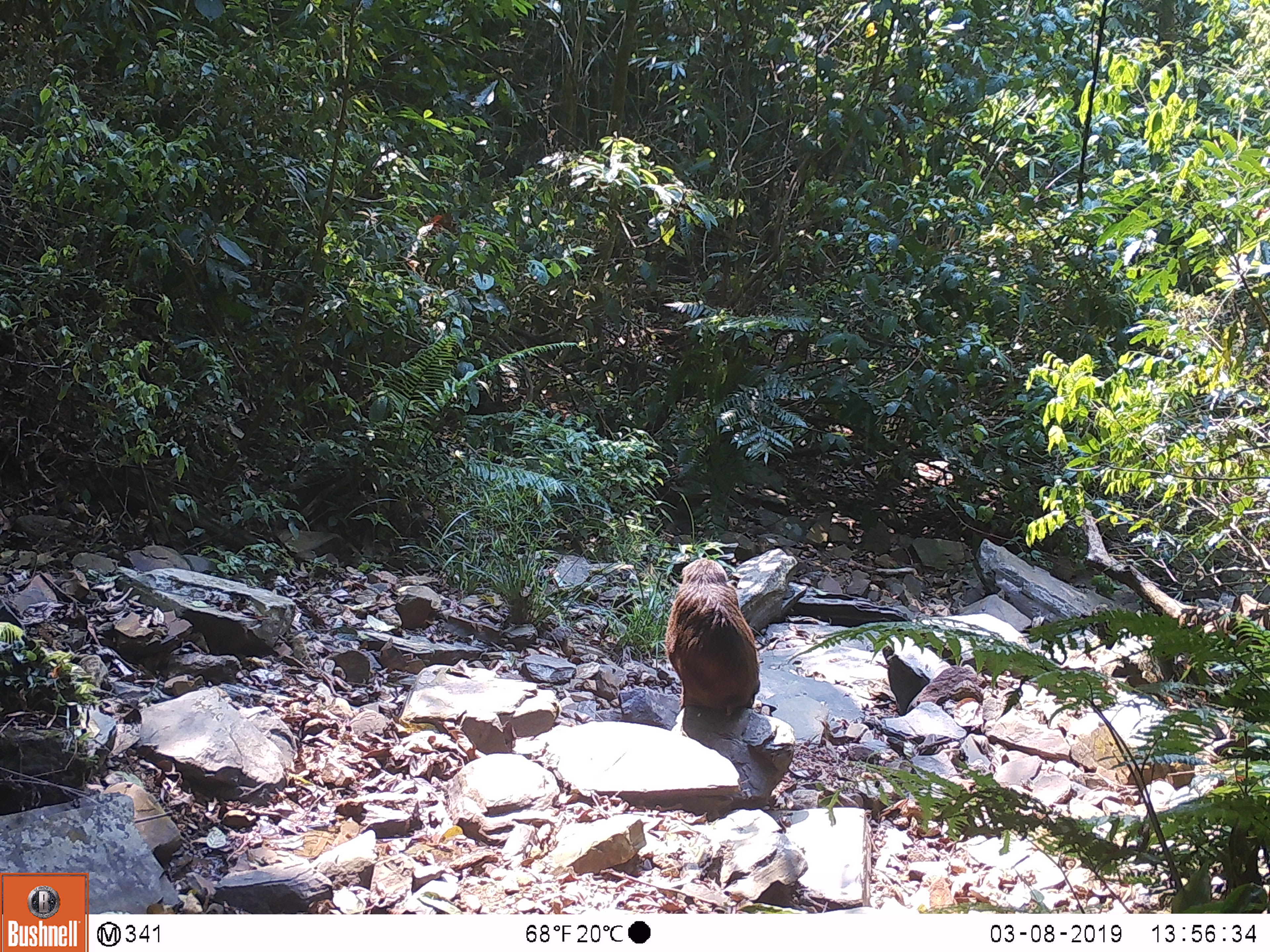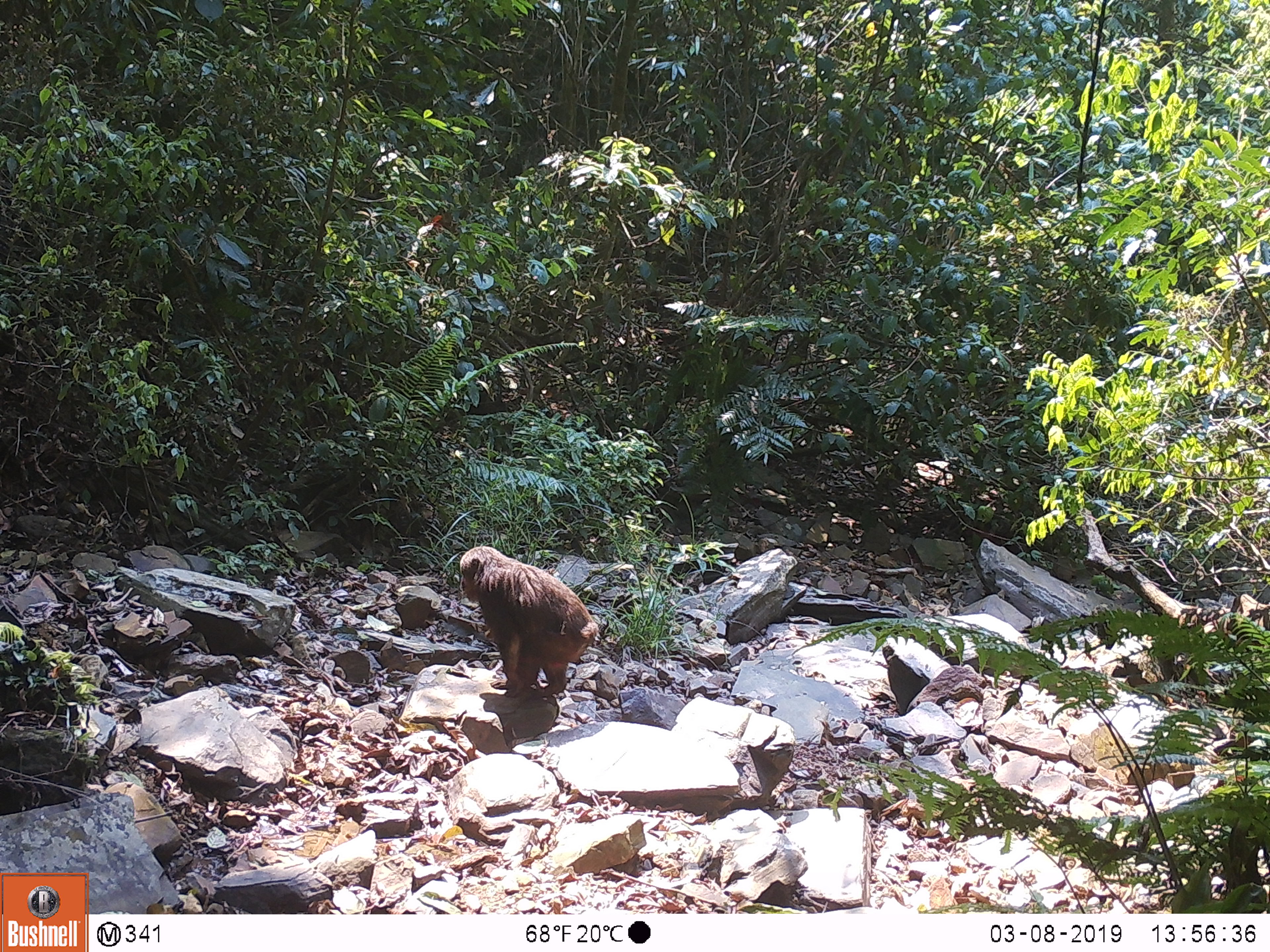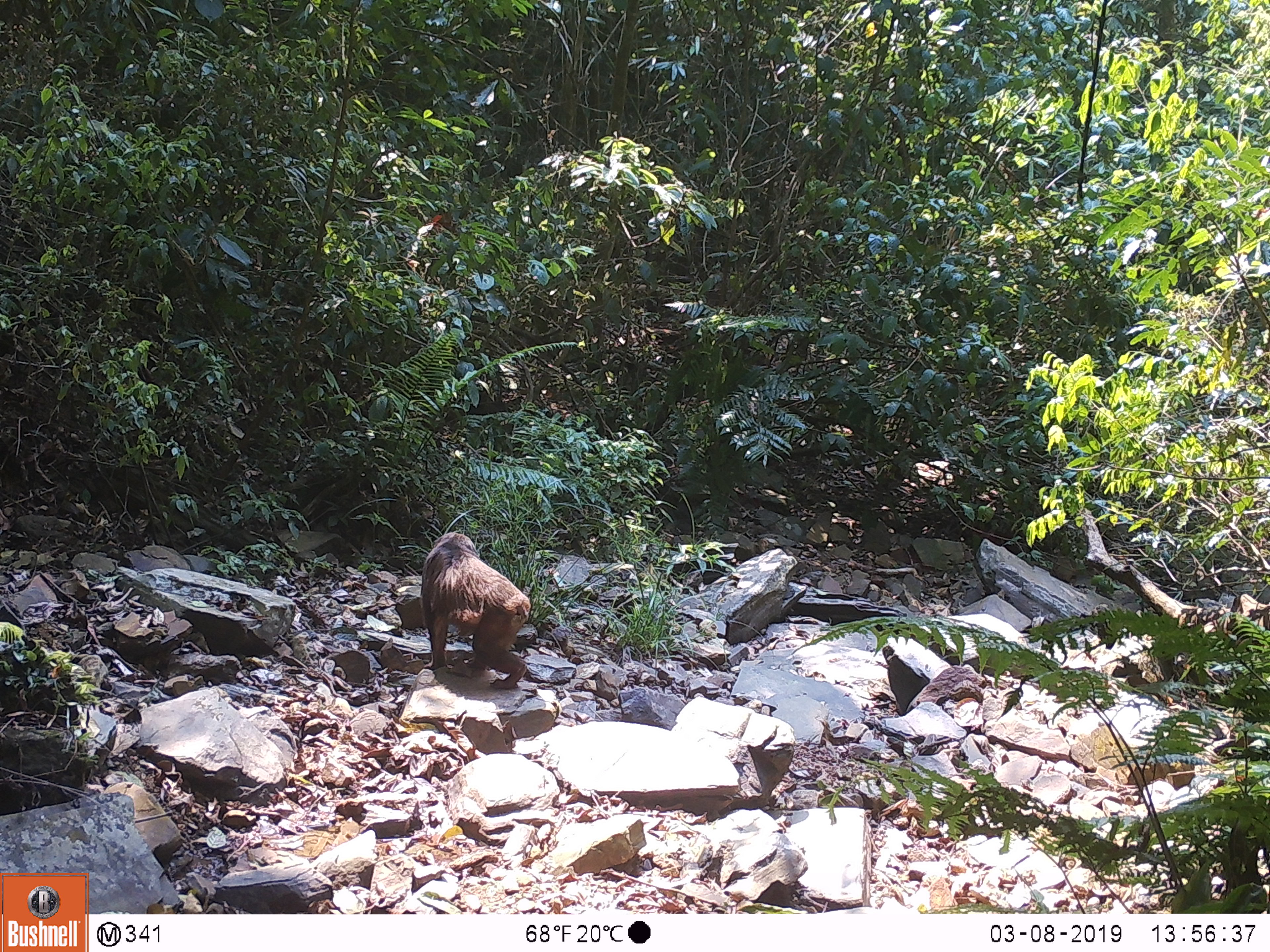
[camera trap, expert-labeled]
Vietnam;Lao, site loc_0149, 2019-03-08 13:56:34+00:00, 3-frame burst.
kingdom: Animalia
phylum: Chordata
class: Mammalia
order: Primates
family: Cercopithecidae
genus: Macaca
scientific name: Macaca arctoides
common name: stump-tailed macaque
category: stump tailed macaque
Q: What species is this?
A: Stump tailed macaque (stump-tailed macaque) (Macaca arctoides).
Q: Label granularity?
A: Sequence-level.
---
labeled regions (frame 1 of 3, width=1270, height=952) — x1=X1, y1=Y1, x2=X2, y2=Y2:
stump tailed macaque: x1=663, y1=557, x2=760, y2=716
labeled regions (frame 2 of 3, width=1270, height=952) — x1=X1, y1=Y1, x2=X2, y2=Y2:
stump tailed macaque: x1=458, y1=545, x2=599, y2=700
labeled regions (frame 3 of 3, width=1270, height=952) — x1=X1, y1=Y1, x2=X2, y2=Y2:
stump tailed macaque: x1=420, y1=531, x2=531, y2=689